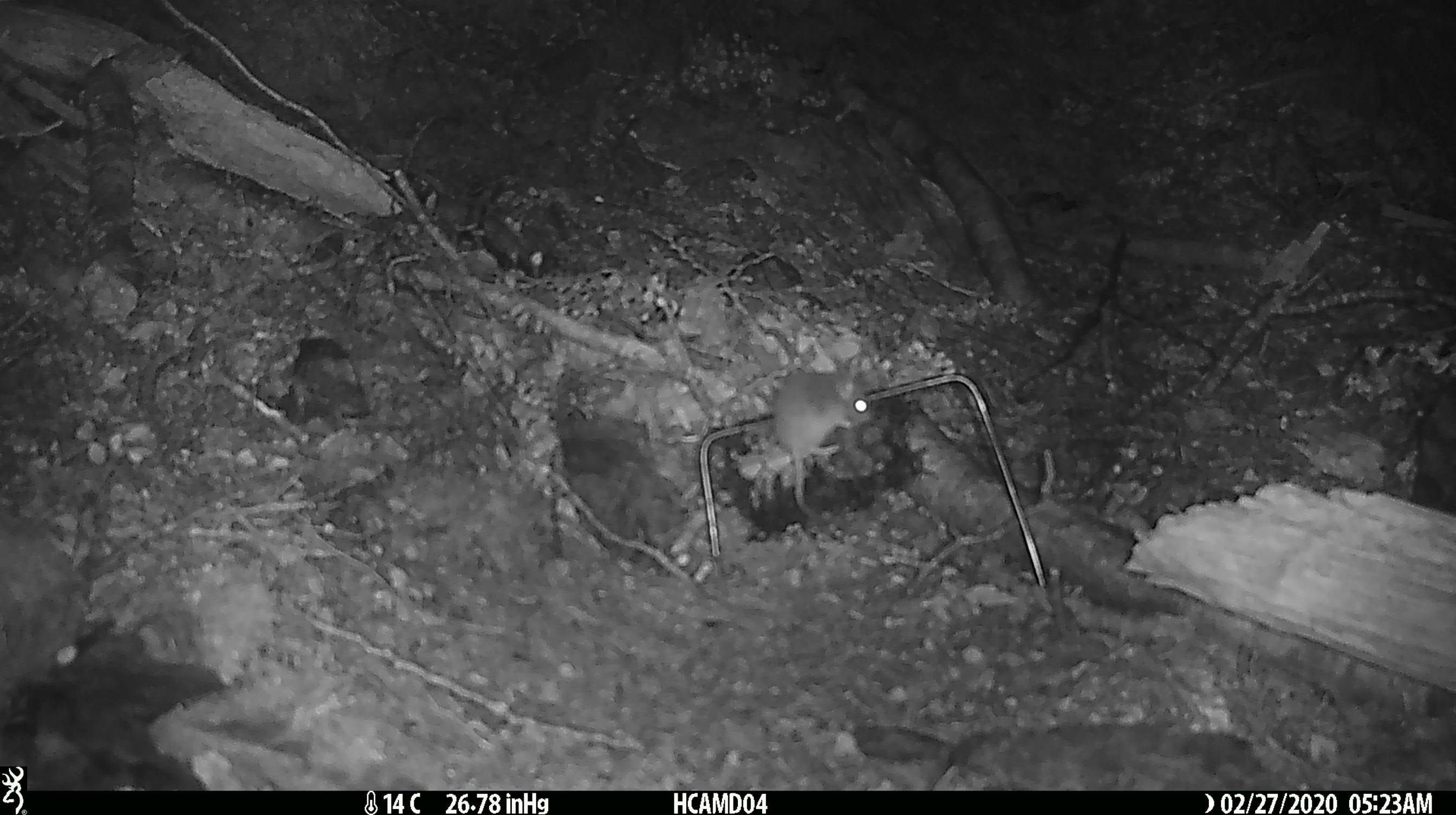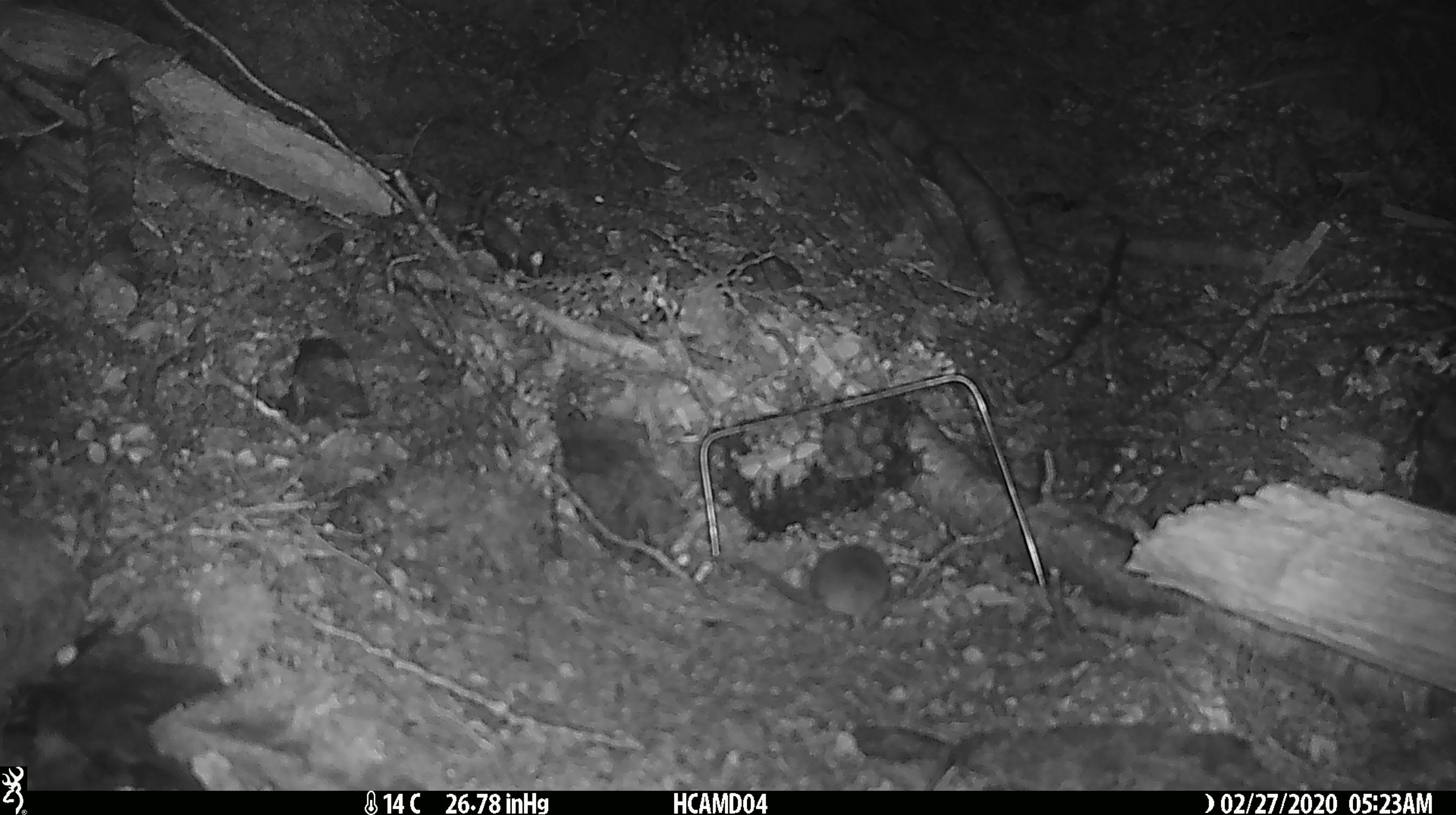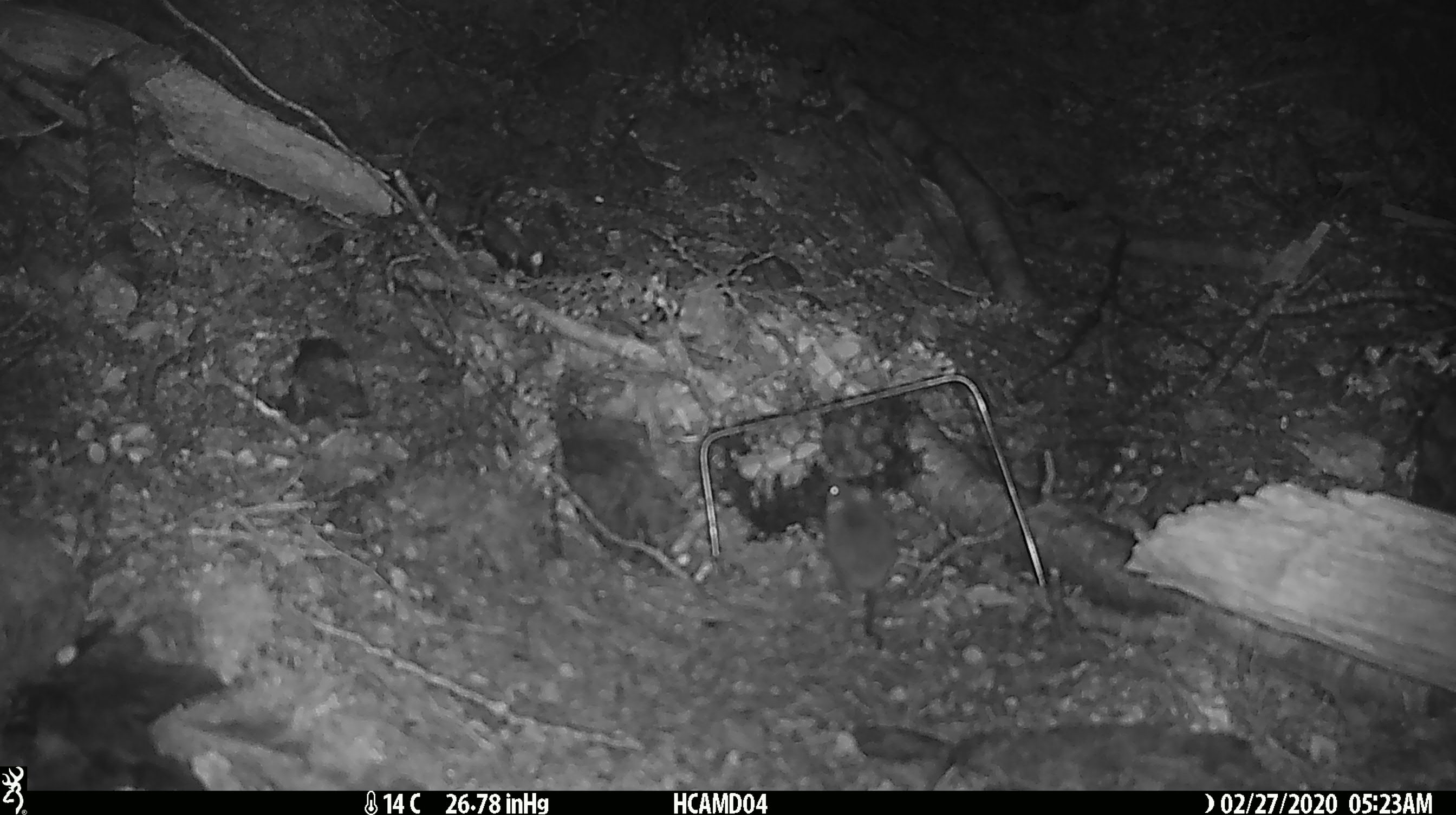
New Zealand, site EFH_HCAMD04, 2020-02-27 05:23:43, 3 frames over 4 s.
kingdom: Animalia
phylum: Chordata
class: Mammalia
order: Rodentia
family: Muridae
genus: Mus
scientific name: Mus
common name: mouse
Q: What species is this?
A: Mouse (Mus).